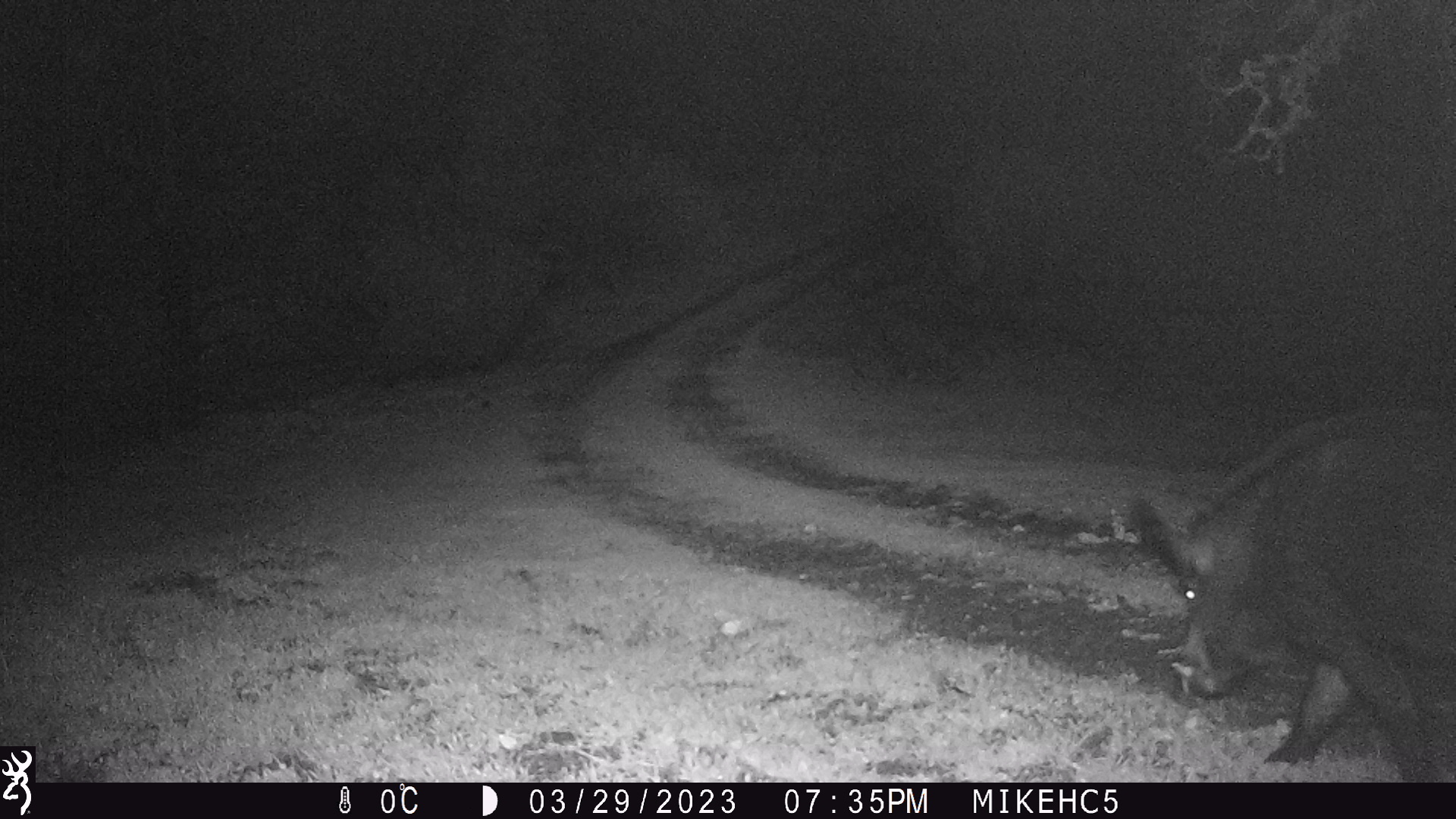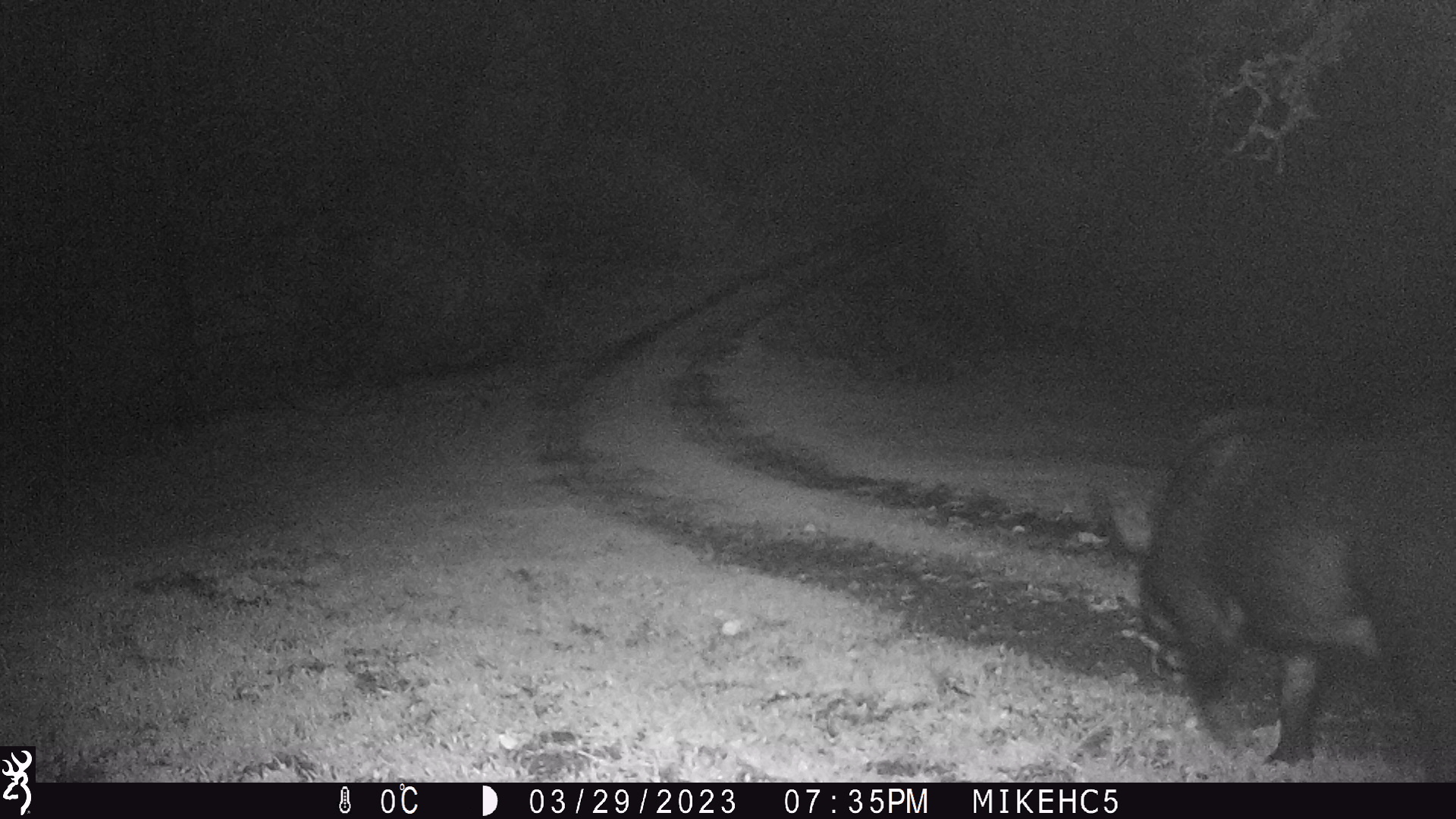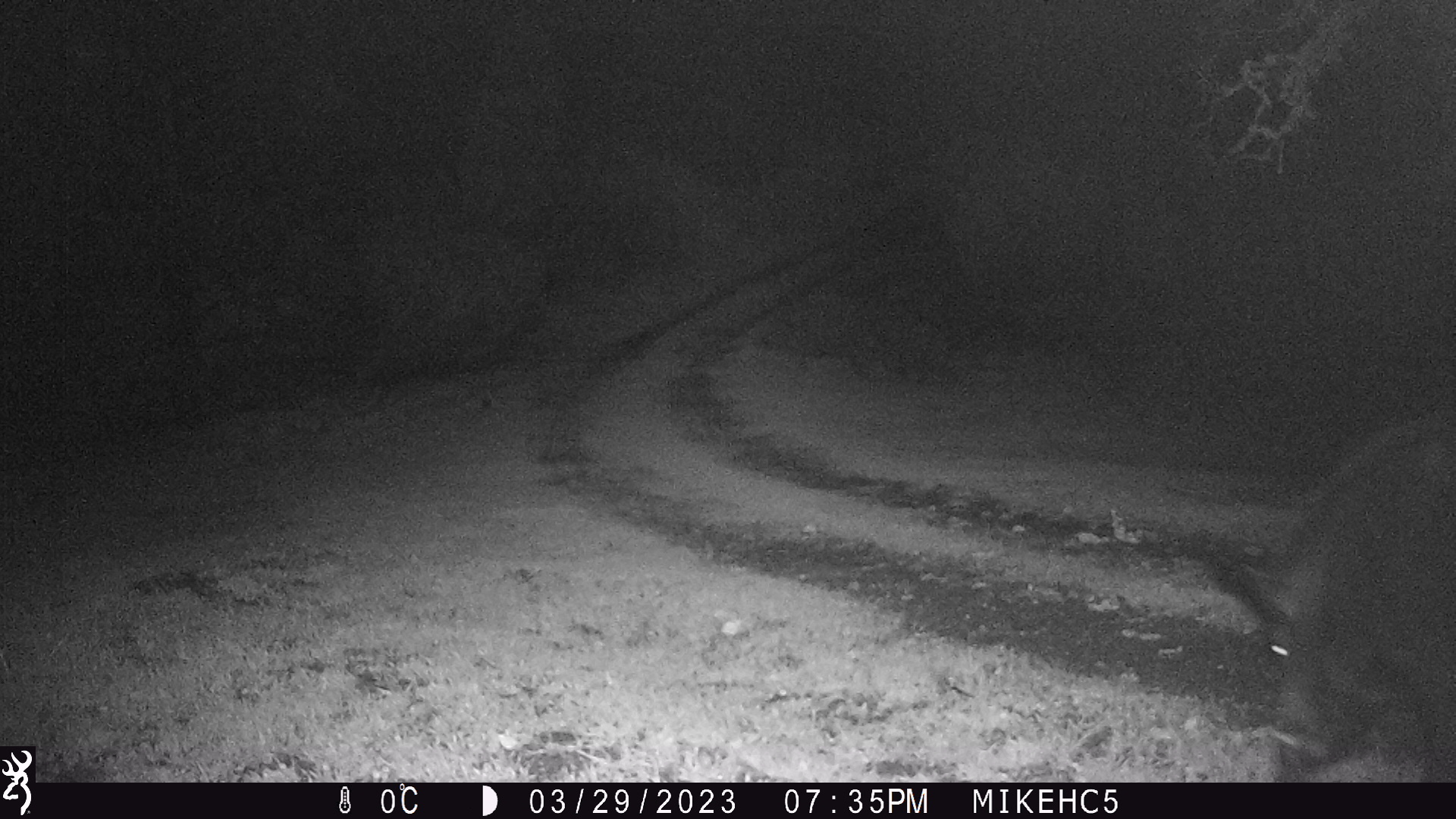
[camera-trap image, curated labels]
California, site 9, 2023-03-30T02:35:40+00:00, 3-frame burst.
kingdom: Animalia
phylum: Chordata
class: Mammalia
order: Artiodactyla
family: Suidae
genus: Sus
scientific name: Sus scrofa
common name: wild boar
Wild boar (Sus scrofa).